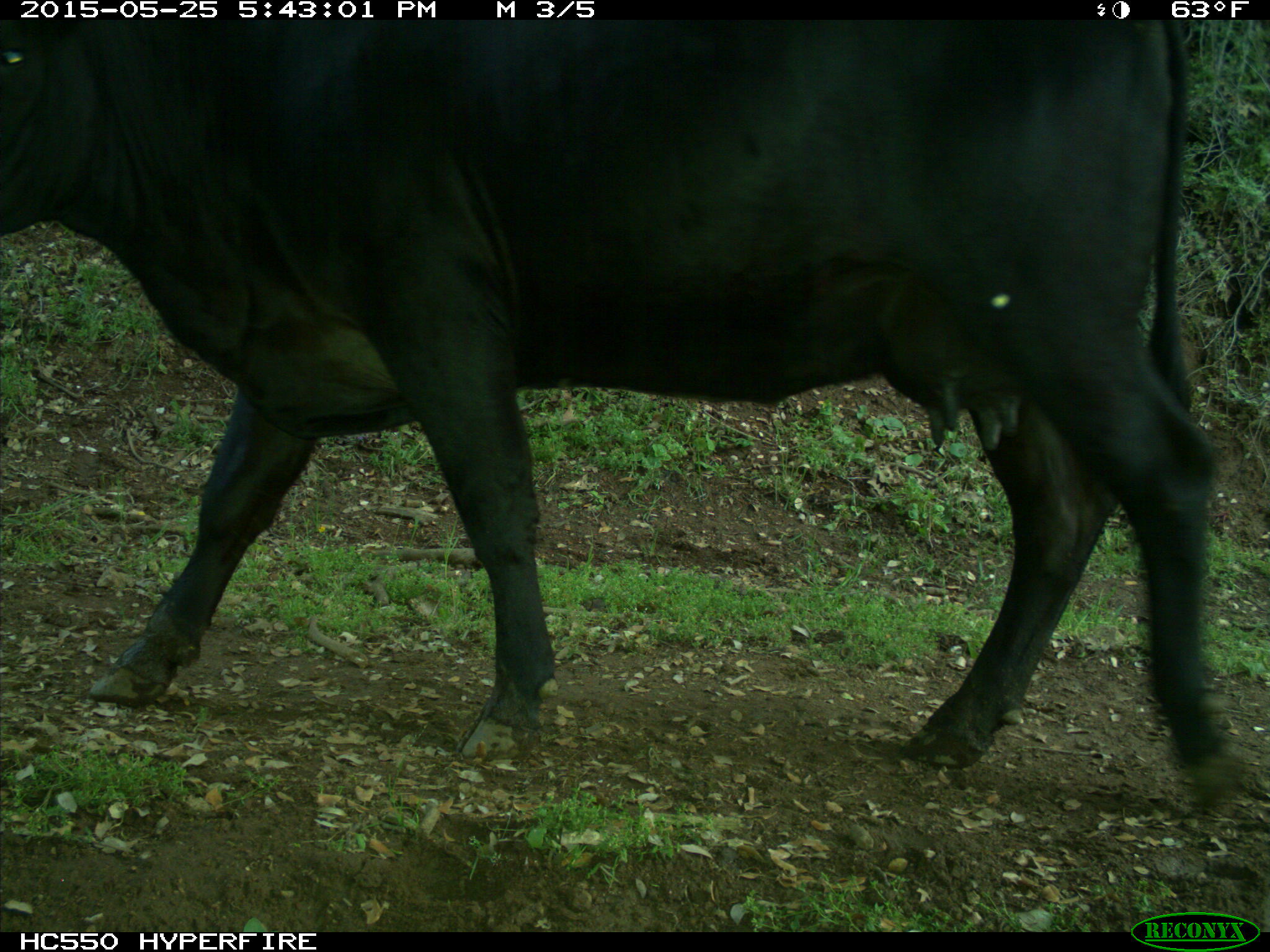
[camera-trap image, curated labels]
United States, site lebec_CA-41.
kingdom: Animalia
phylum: Chordata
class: Mammalia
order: Artiodactyla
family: Bovidae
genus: Bos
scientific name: Bos taurus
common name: domestic cow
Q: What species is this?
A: Bos taurus (domestic cow).